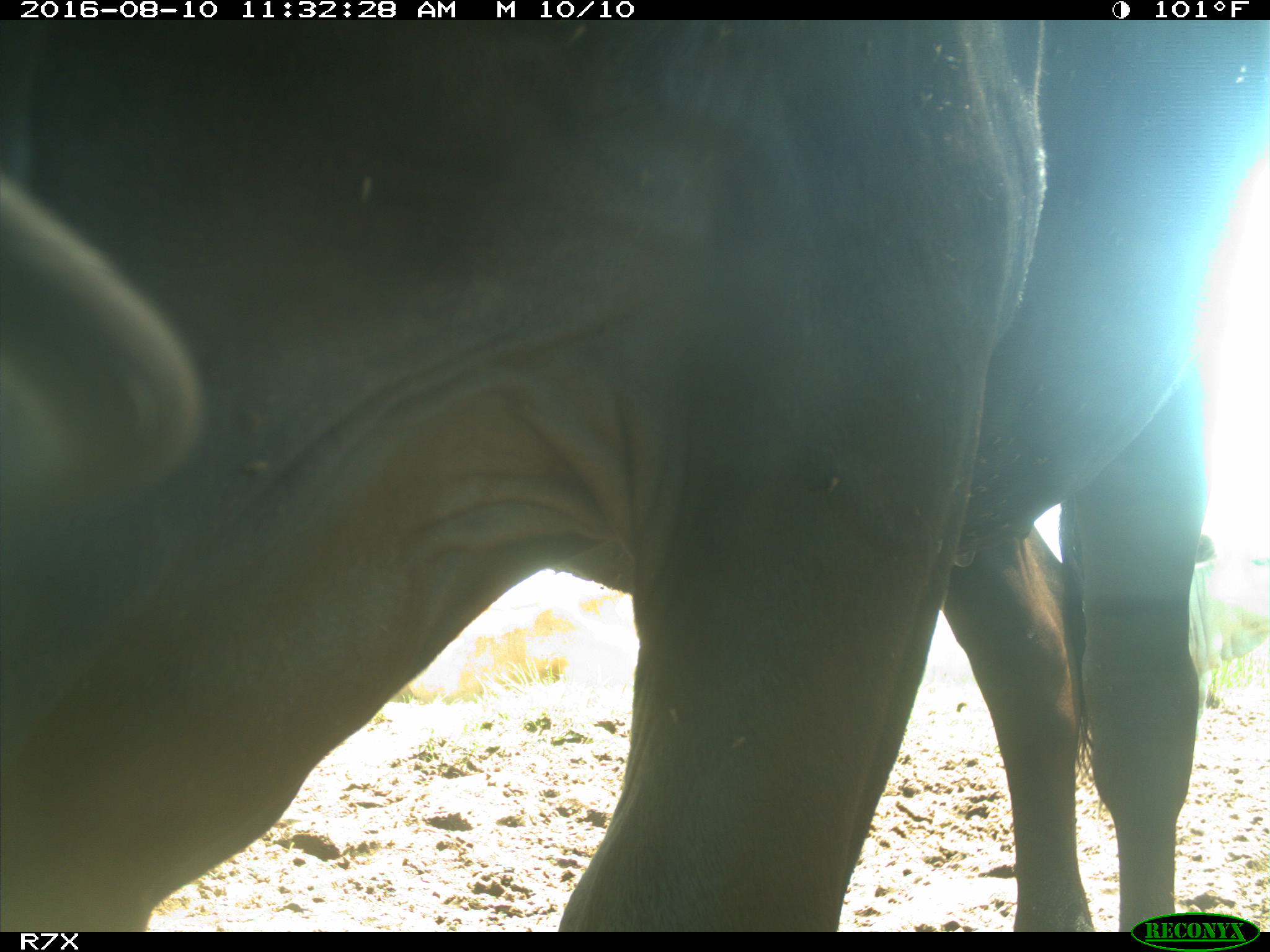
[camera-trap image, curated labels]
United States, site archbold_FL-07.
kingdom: Animalia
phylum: Chordata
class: Mammalia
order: Artiodactyla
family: Bovidae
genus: Bos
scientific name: Bos taurus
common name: domestic cow